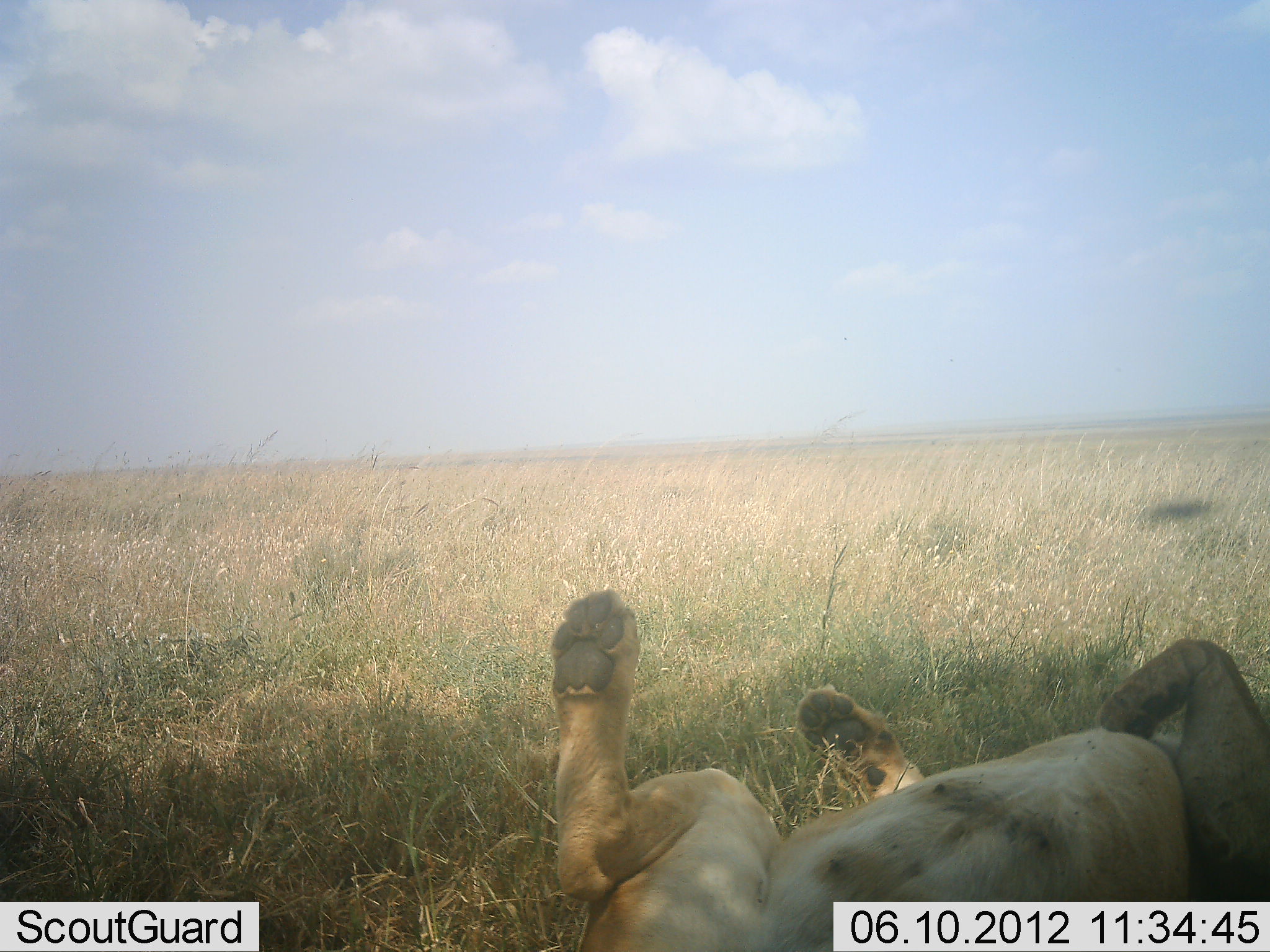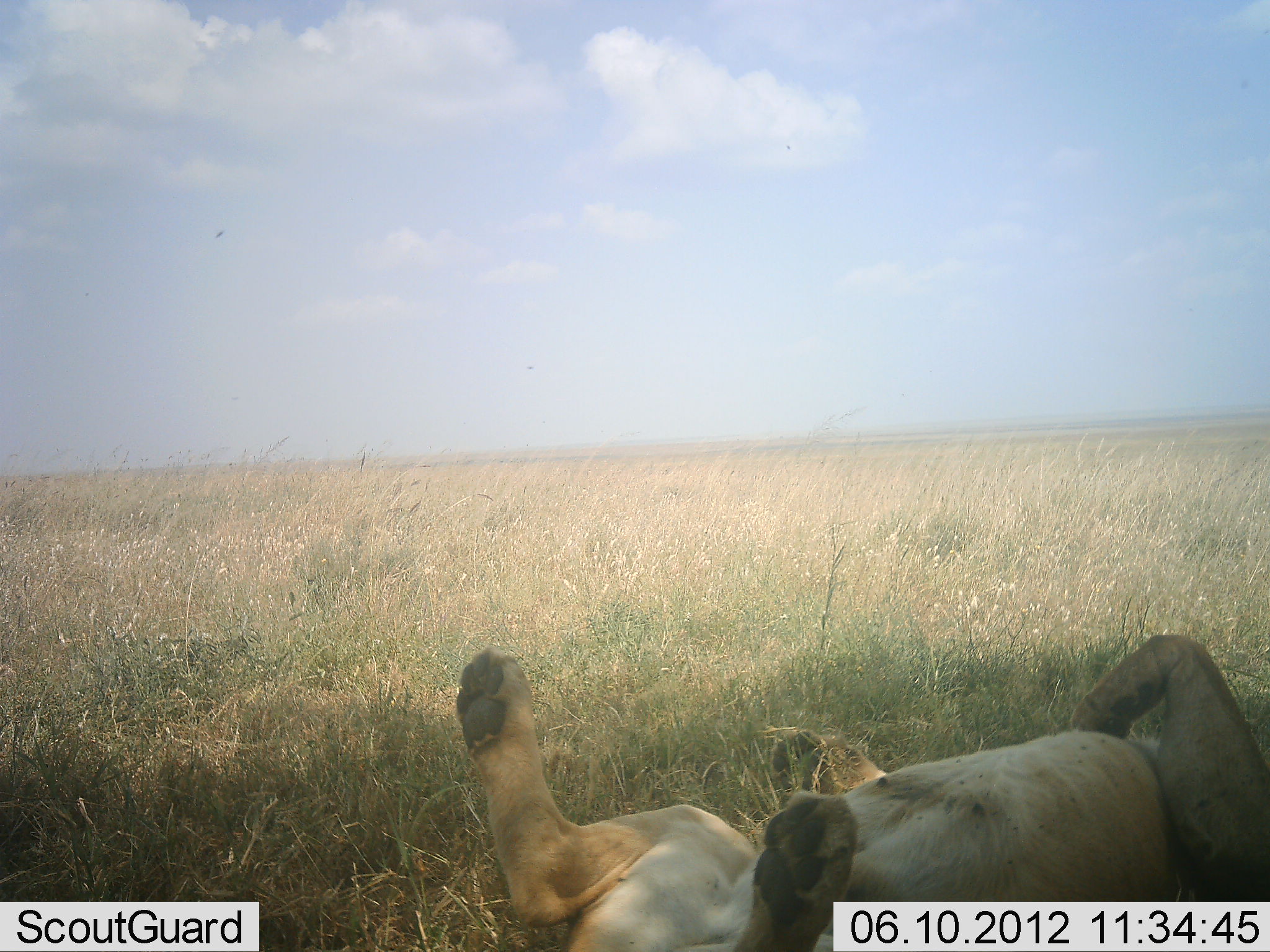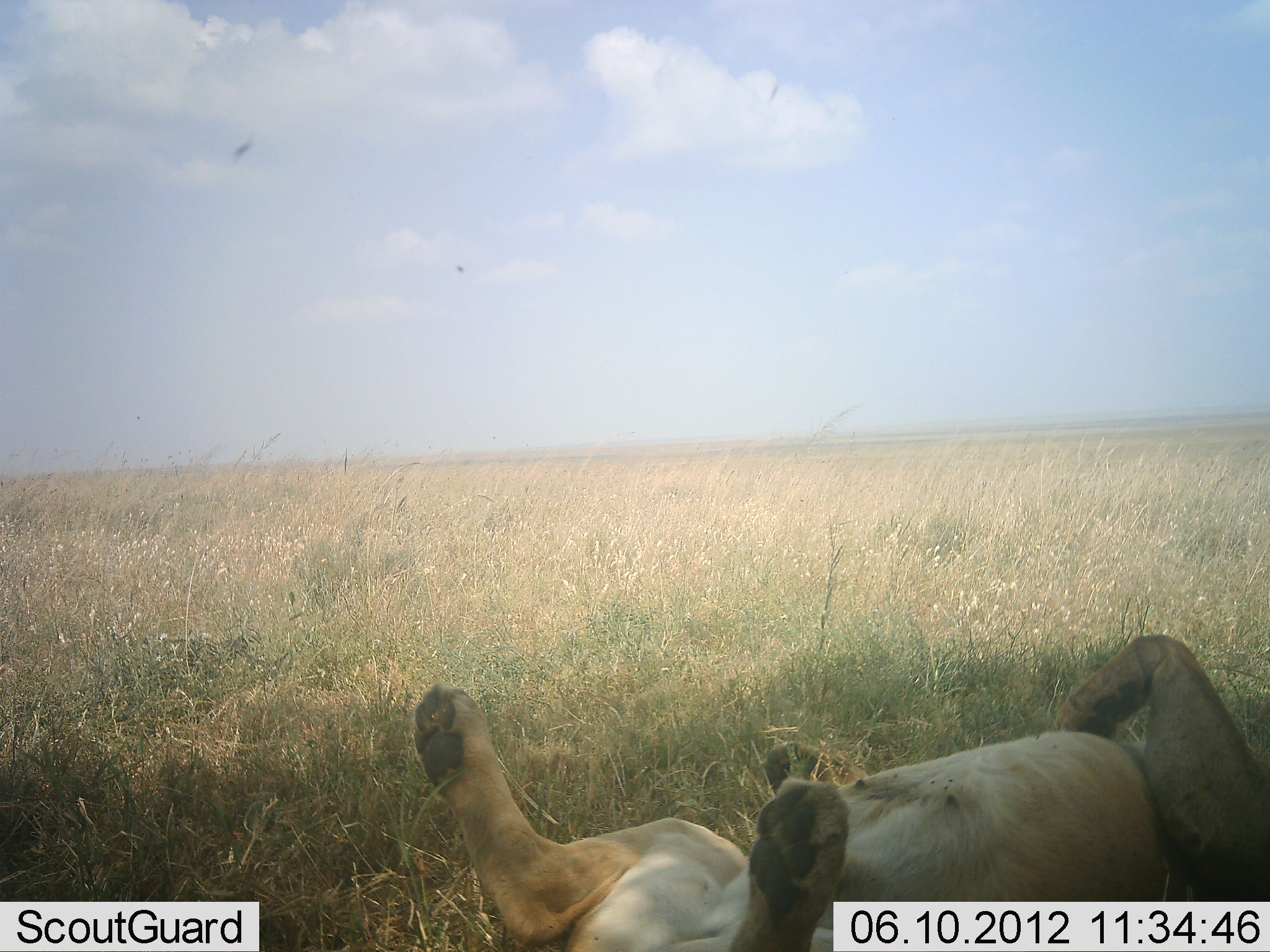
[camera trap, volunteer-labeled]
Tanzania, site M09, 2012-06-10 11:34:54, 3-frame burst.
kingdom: Animalia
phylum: Chordata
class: Mammalia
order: Carnivora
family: Felidae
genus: Panthera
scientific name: Panthera leo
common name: lion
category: lionfemale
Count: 1.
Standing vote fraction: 0%.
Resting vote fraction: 100%.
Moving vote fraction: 0%.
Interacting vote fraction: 0%.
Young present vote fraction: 0%.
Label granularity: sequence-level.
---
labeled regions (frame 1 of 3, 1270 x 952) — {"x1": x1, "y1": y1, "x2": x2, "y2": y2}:
animal: {"x1": 548, "y1": 588, "x2": 1269, "y2": 952}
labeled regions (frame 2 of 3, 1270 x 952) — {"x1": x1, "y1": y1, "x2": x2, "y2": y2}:
animal: {"x1": 455, "y1": 632, "x2": 1270, "y2": 952}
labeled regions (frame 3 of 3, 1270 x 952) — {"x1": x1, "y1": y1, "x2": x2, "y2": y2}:
animal: {"x1": 411, "y1": 632, "x2": 1270, "y2": 952}